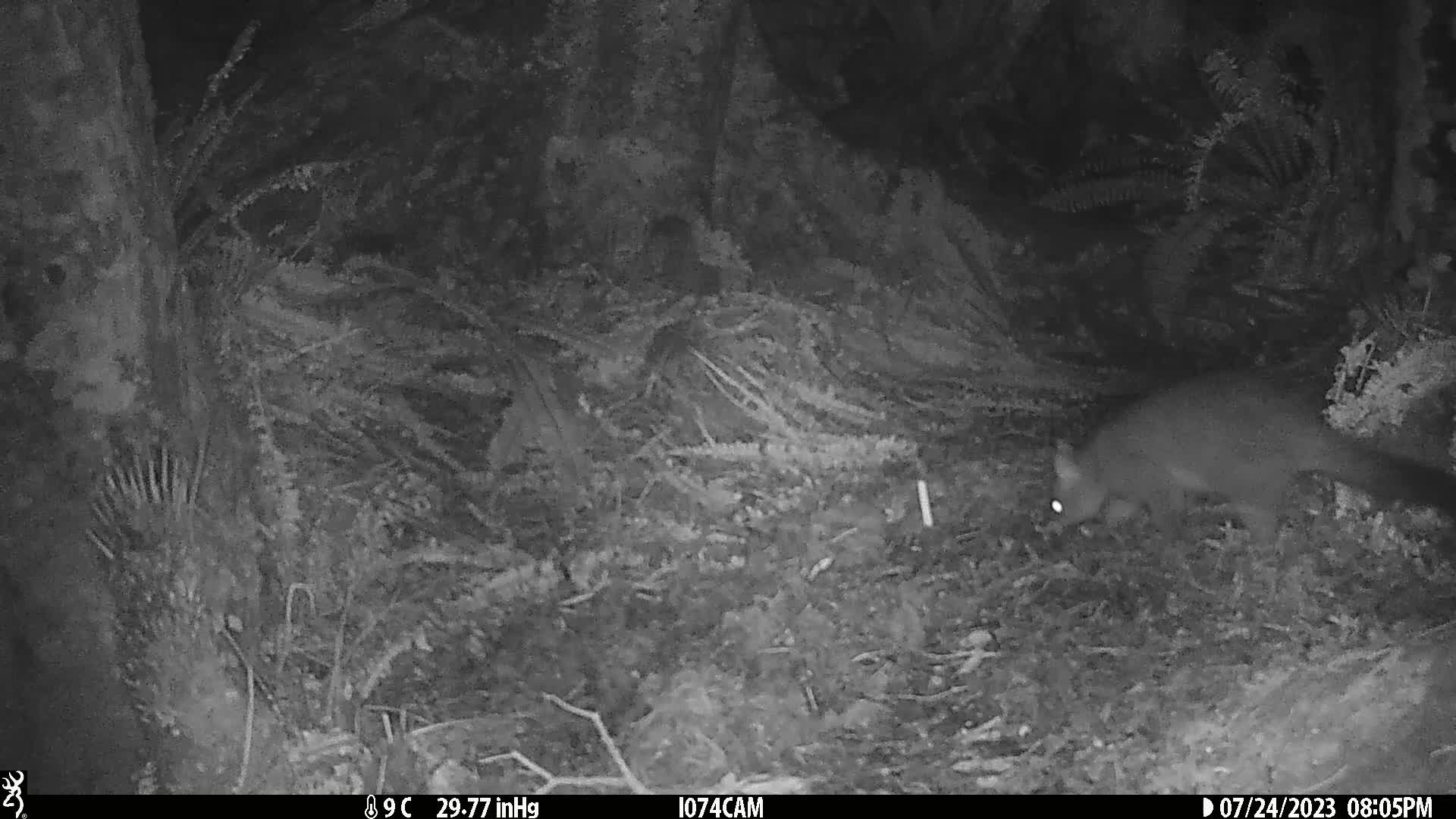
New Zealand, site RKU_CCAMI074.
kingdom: Animalia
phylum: Chordata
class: Mammalia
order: Diprotodontia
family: Phalangeridae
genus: Trichosurus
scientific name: Trichosurus vulpecula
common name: common brushtail possum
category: possum